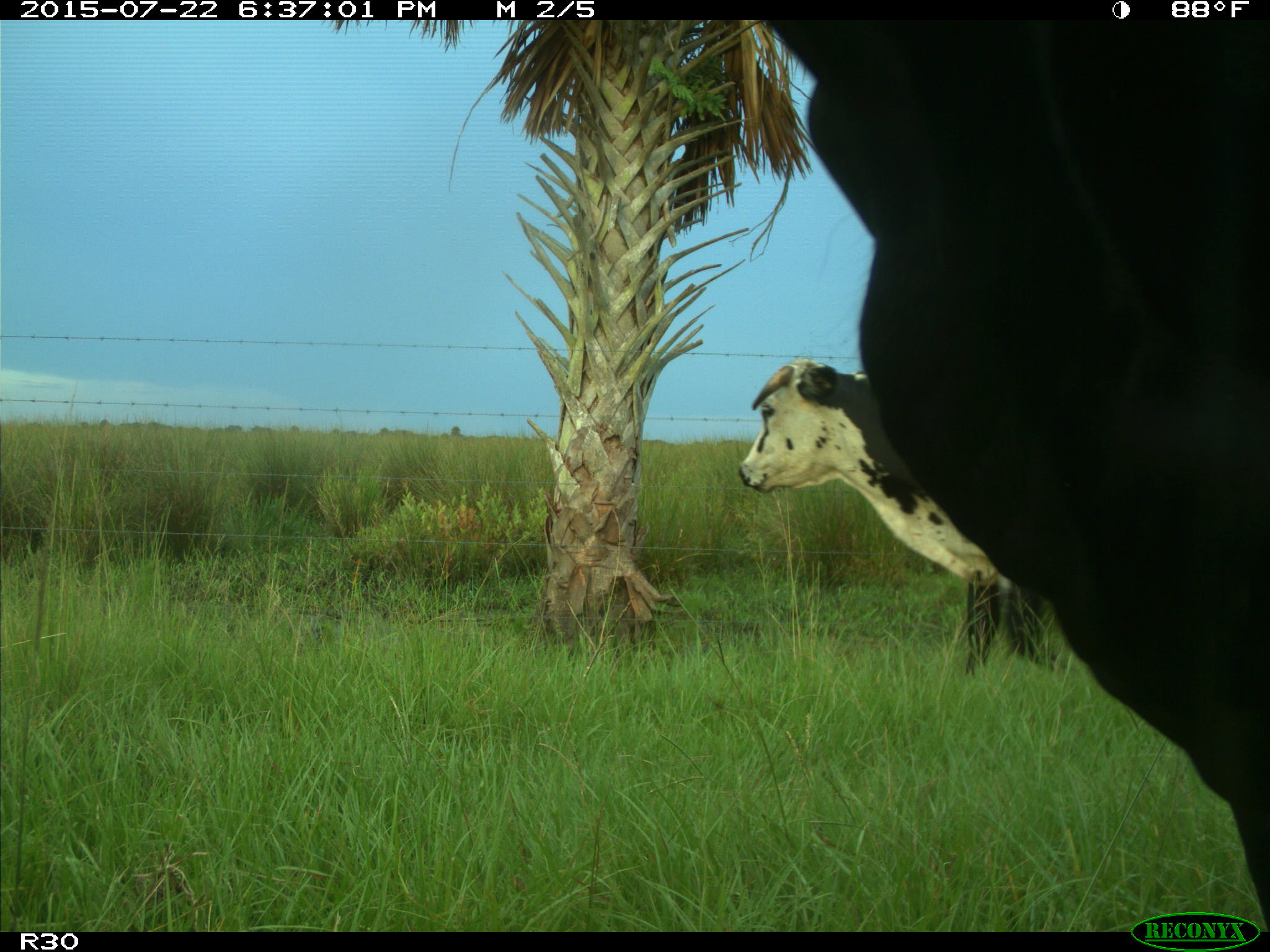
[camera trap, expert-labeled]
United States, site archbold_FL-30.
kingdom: Animalia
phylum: Chordata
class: Mammalia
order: Artiodactyla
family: Bovidae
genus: Bos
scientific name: Bos taurus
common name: domestic cow